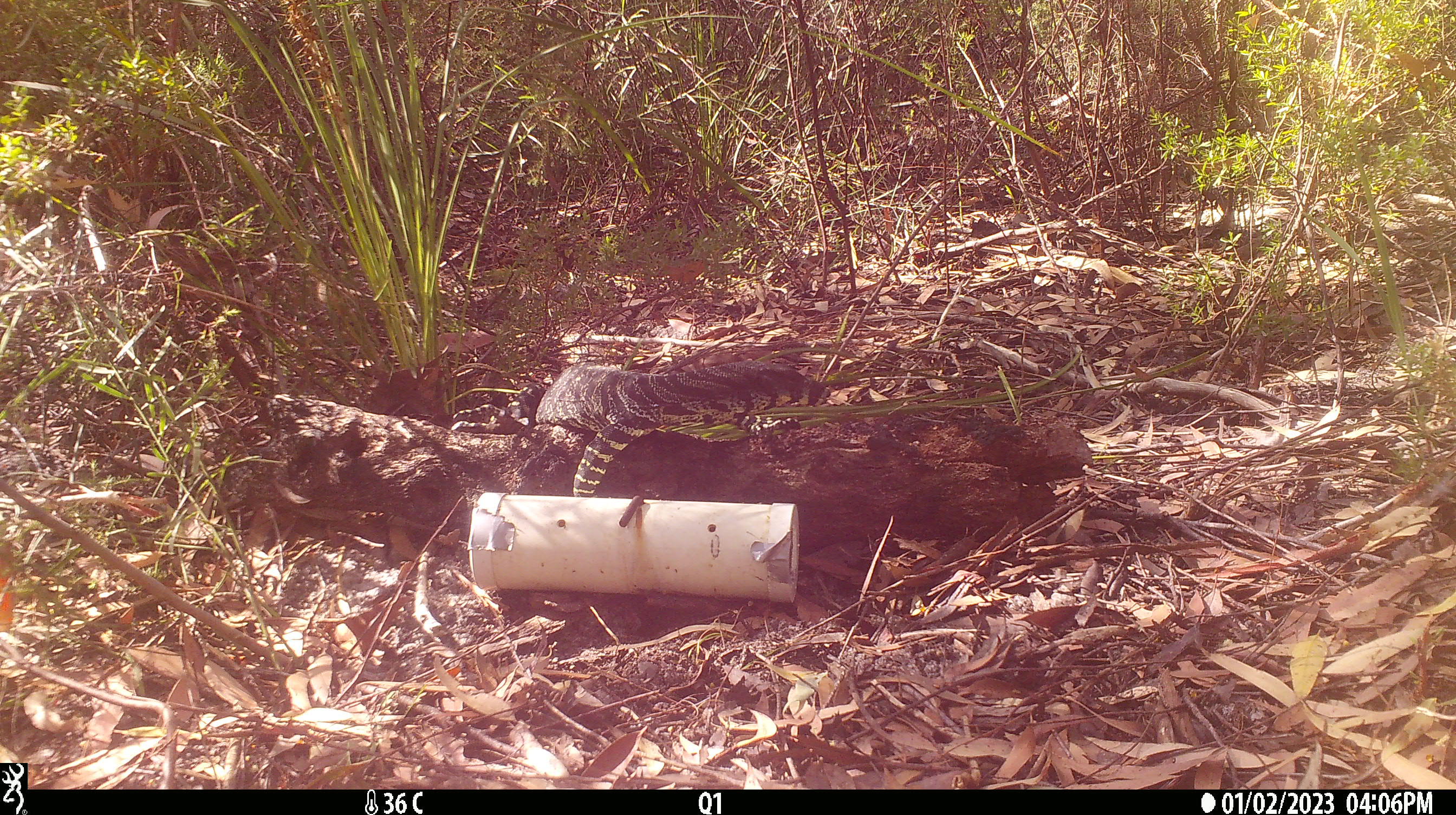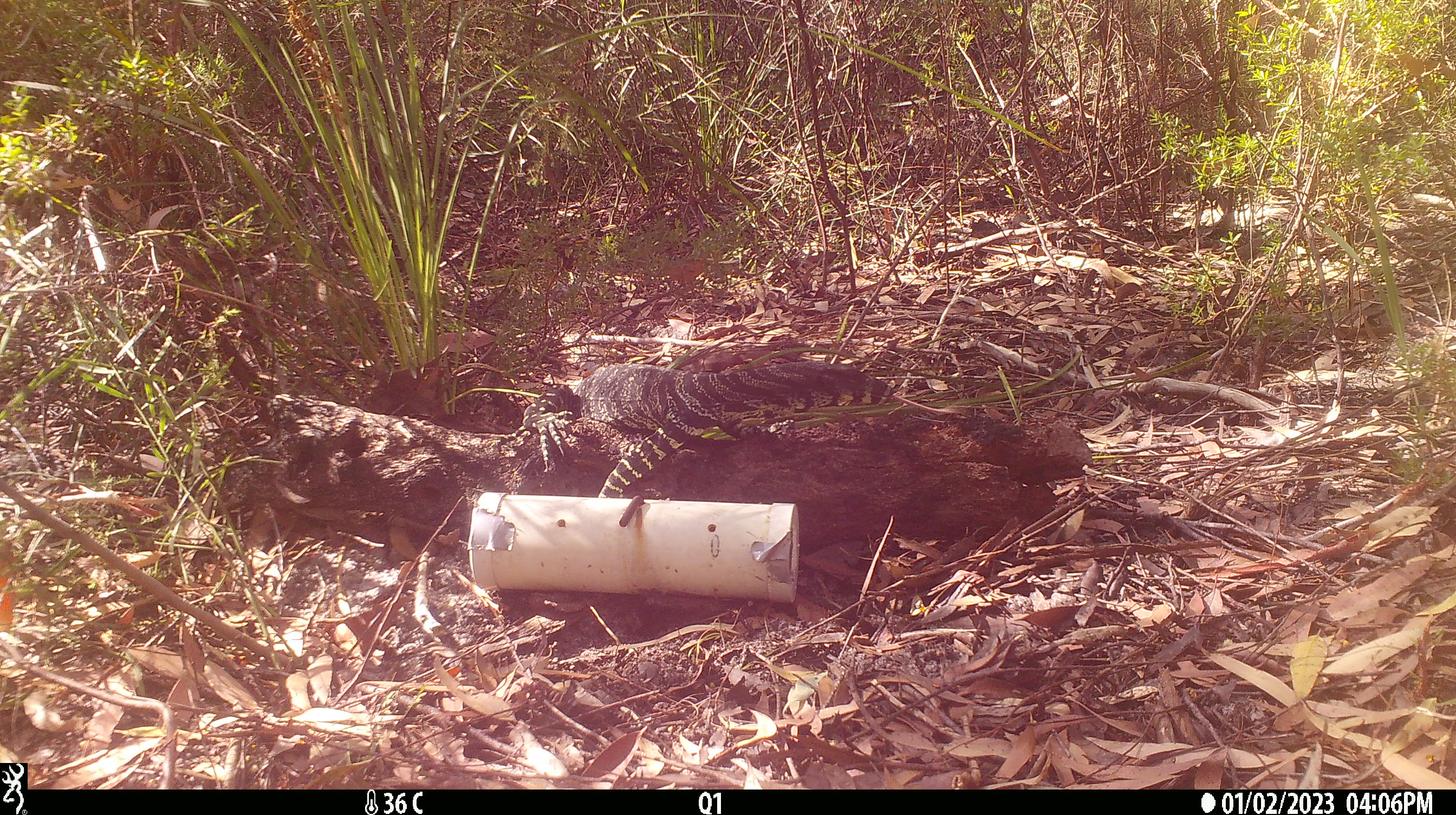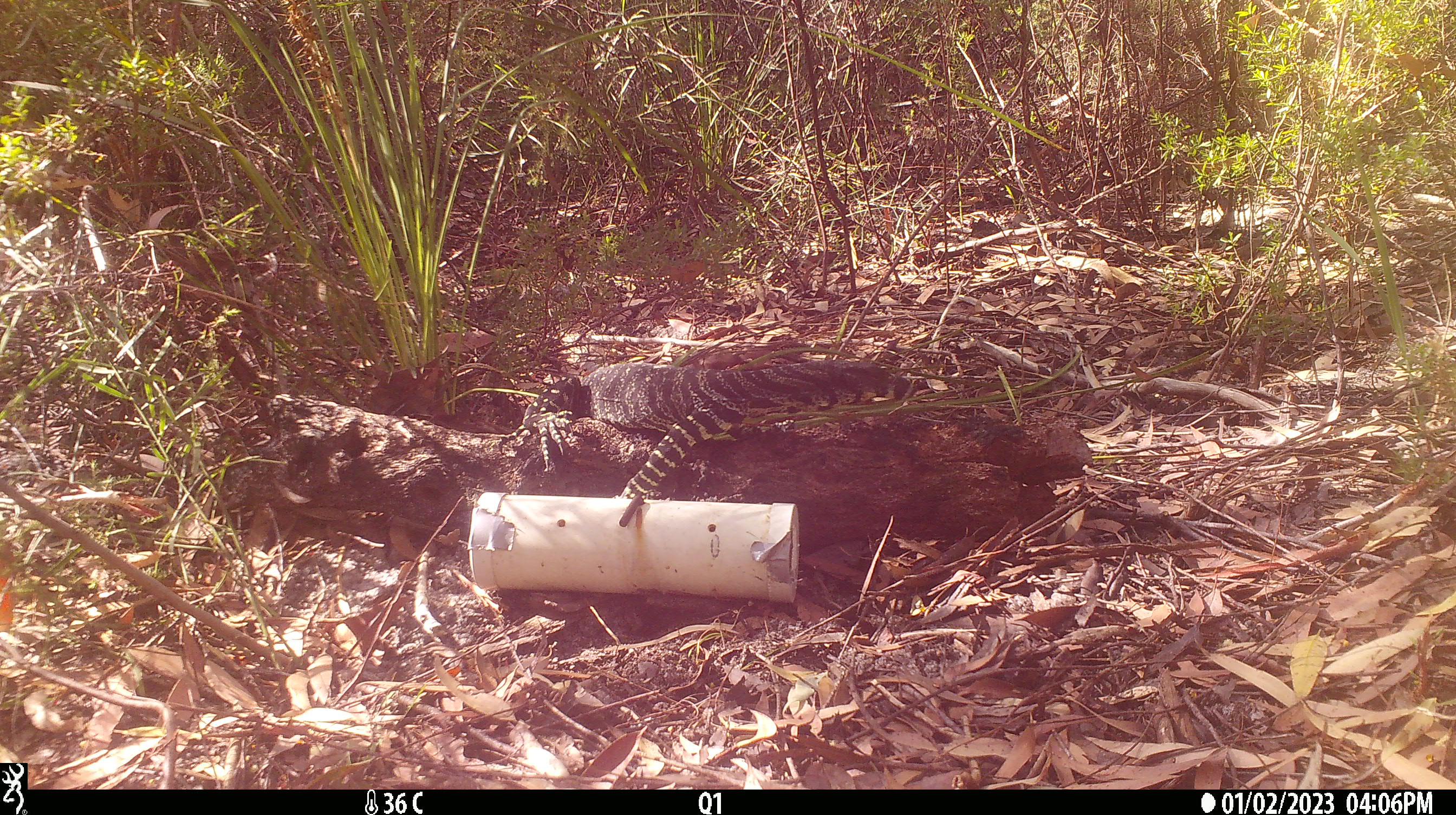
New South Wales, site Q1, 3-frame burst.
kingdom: Animalia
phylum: Chordata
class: Reptilia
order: Squamata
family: Varanidae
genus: Varanus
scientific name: Varanus varius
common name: lace monitor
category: goanna